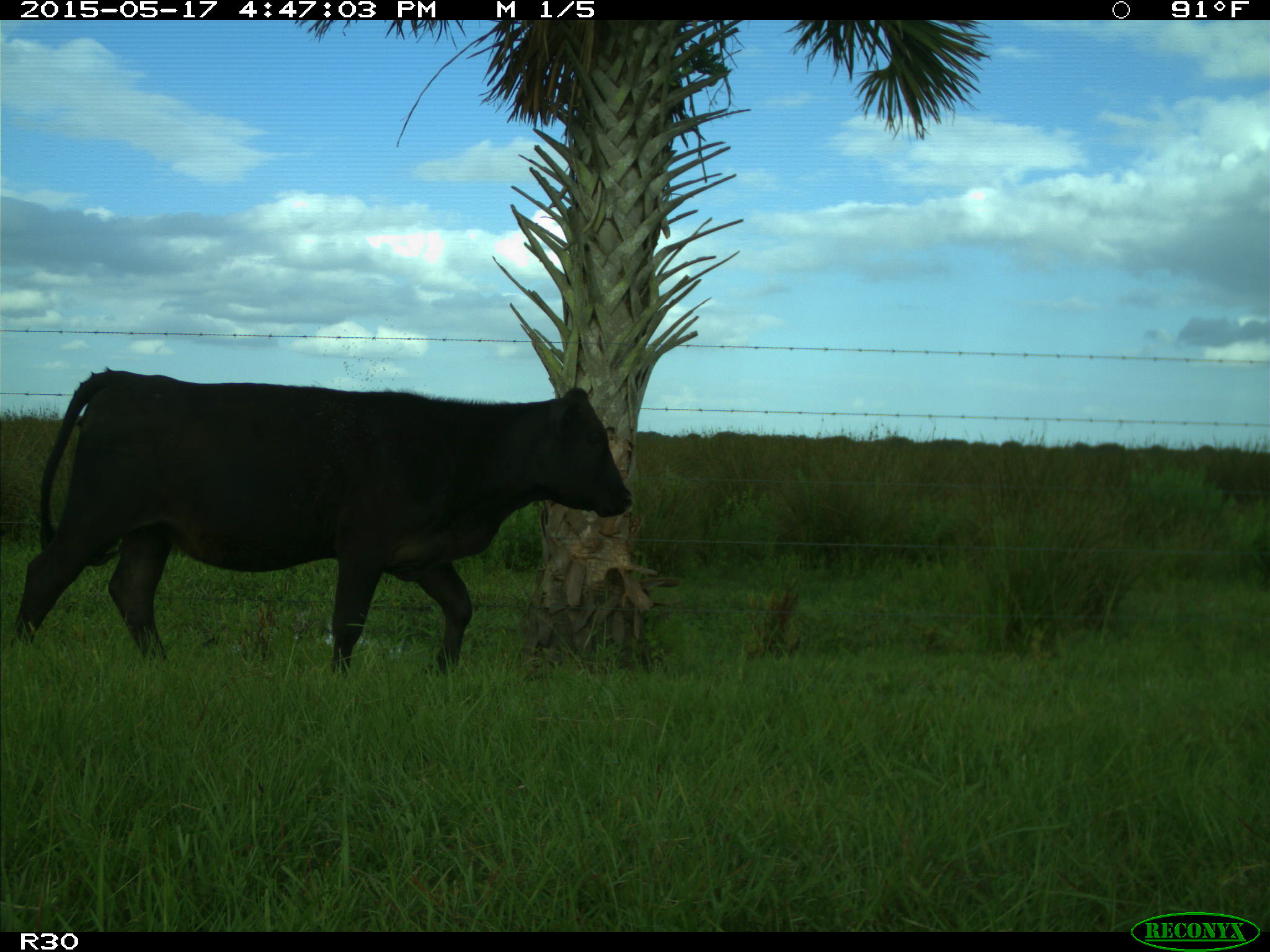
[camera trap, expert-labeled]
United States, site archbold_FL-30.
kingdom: Animalia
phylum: Chordata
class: Mammalia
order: Artiodactyla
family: Bovidae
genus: Bos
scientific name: Bos taurus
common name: domestic cow